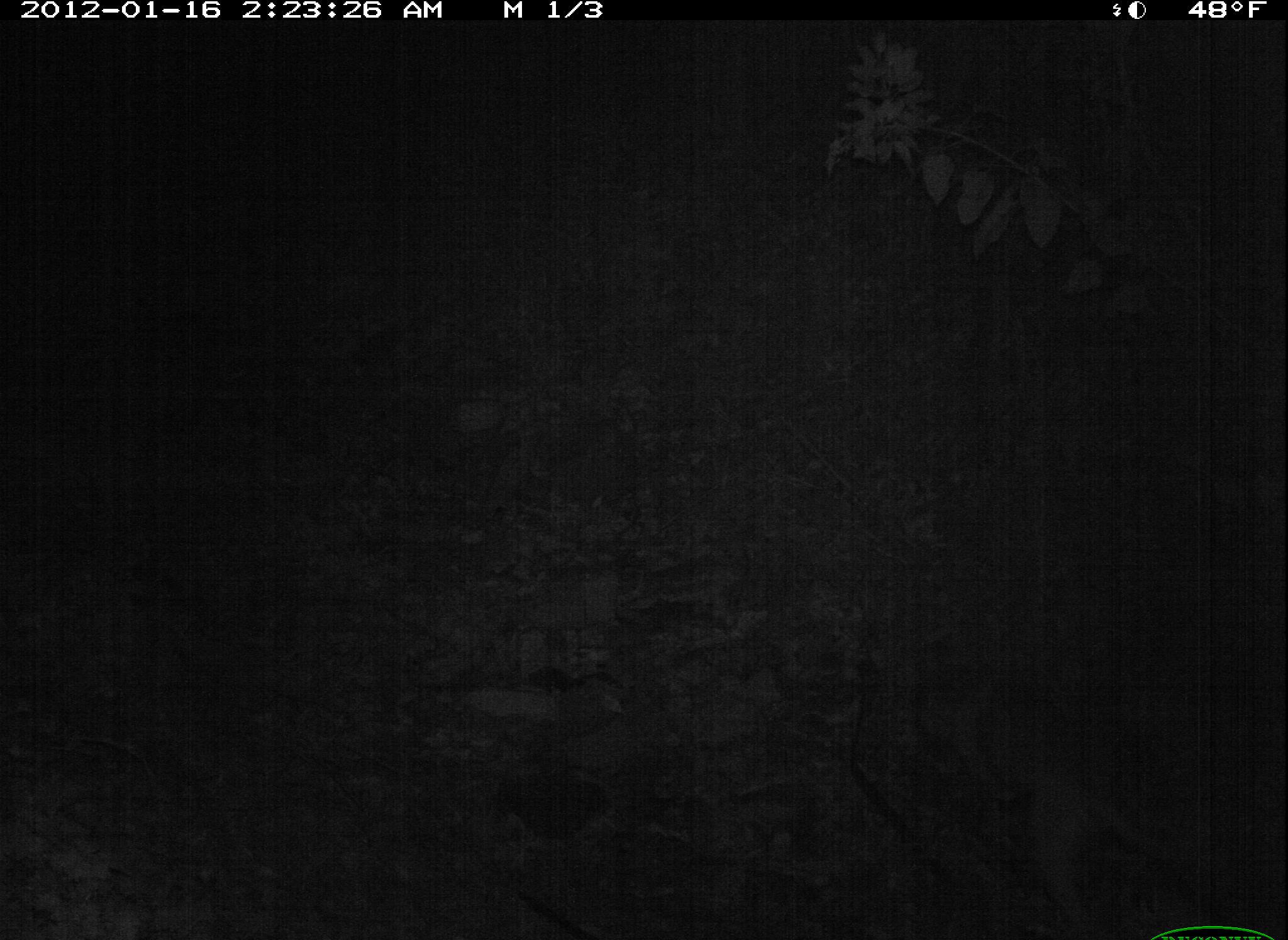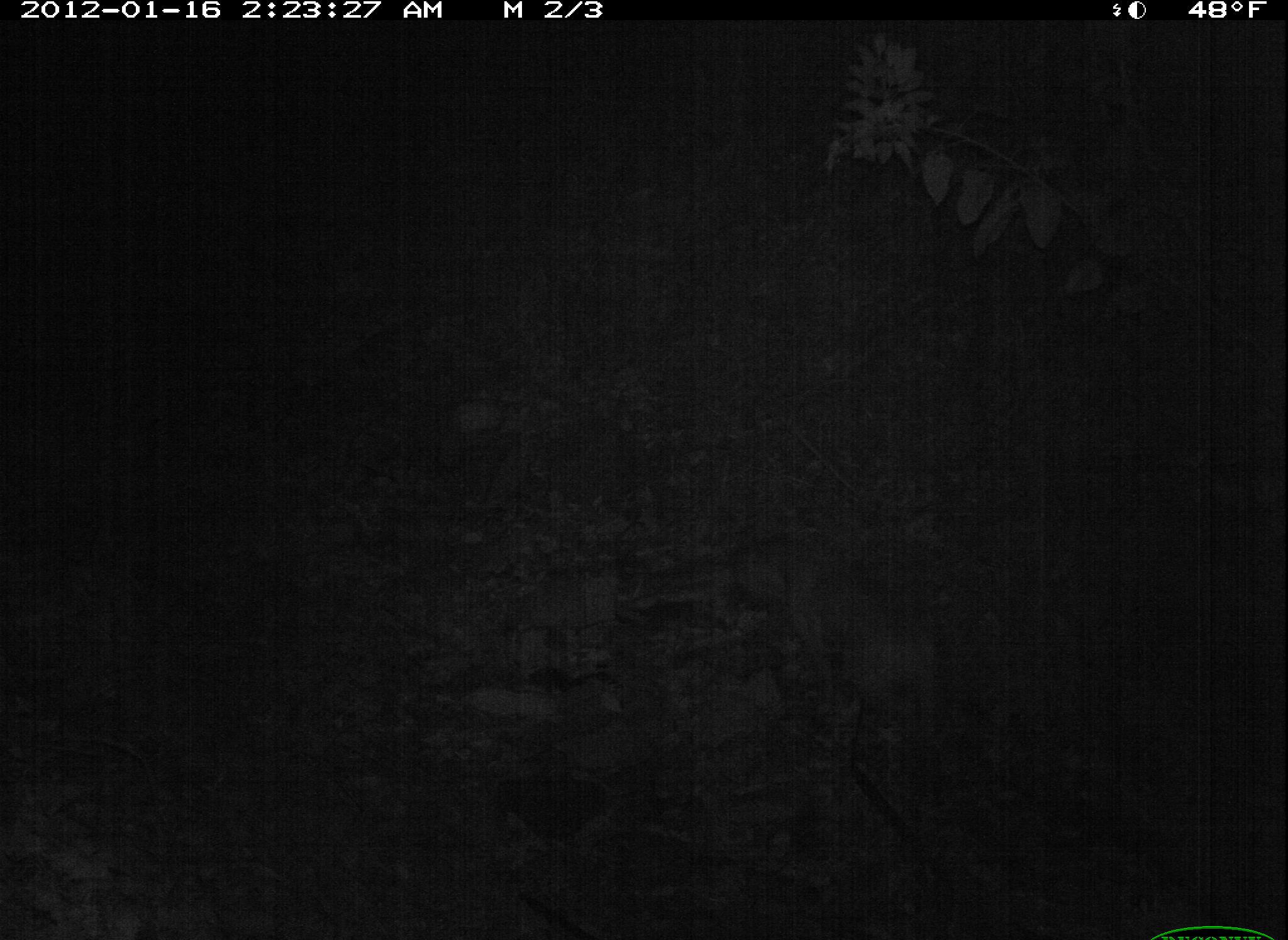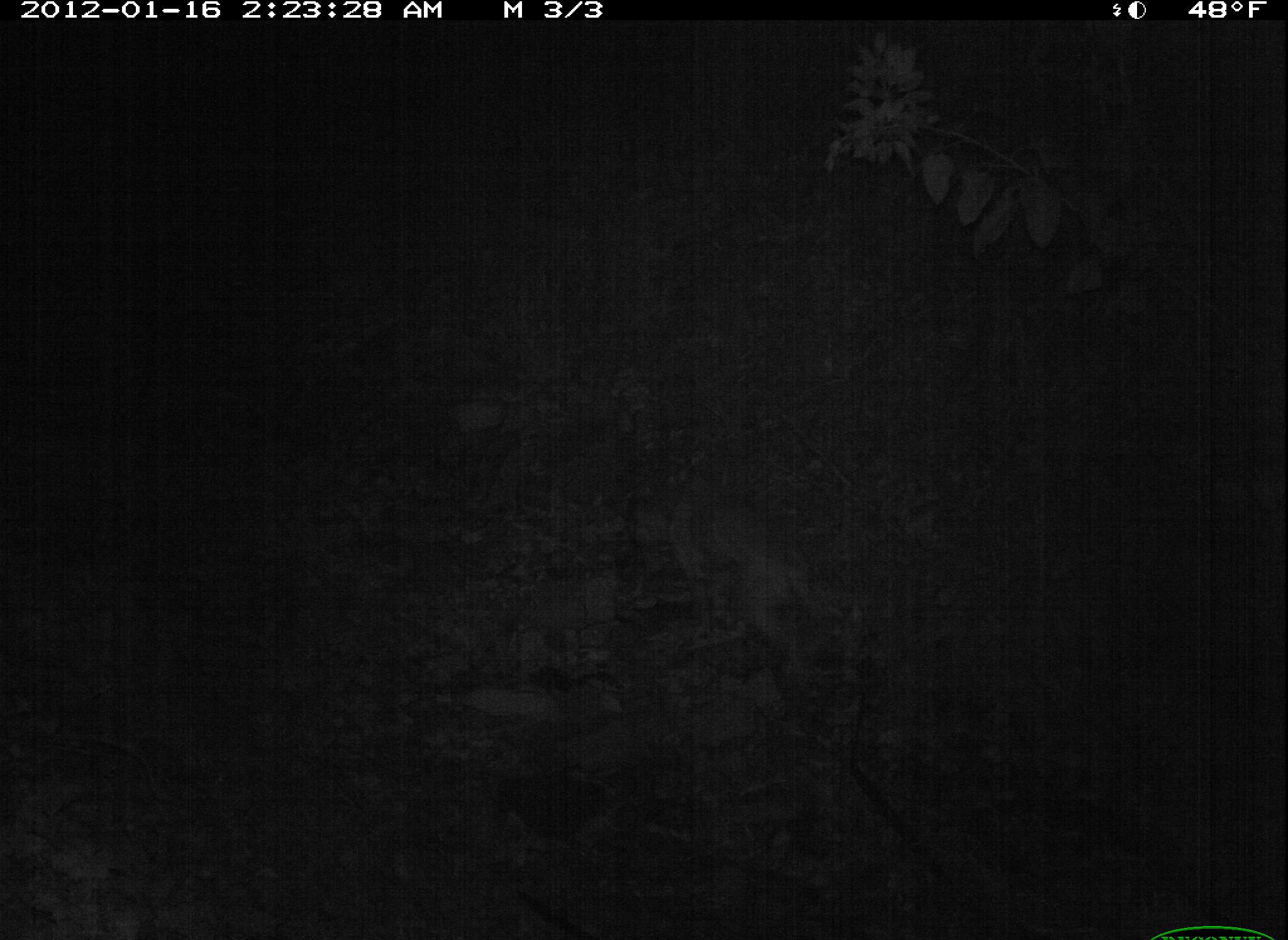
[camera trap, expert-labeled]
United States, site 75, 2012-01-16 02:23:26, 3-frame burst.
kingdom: Animalia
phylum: Chordata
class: Mammalia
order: Carnivora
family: Canidae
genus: Canis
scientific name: Canis familiaris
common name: domestic dog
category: dog